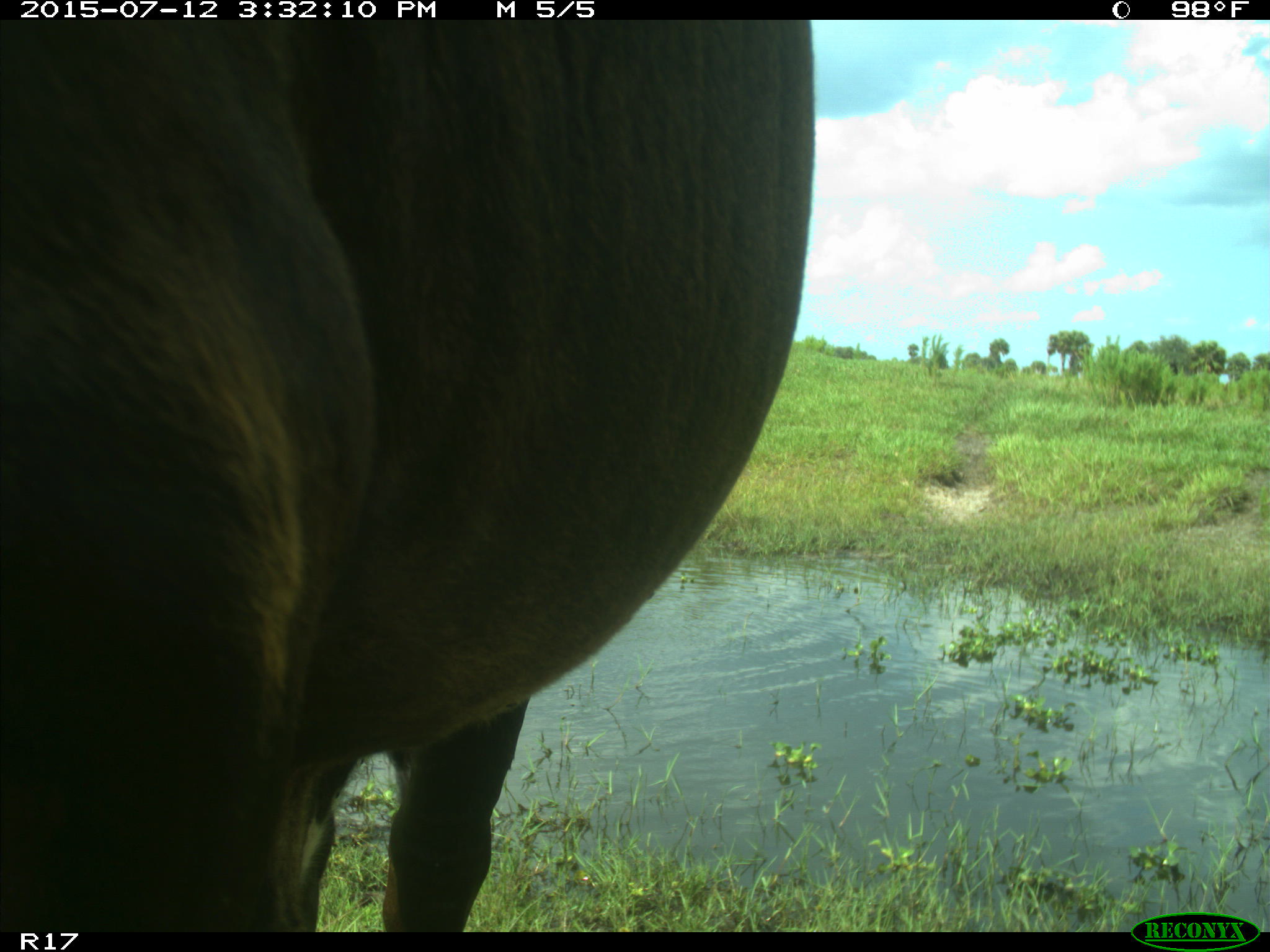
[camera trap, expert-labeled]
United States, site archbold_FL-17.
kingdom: Animalia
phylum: Chordata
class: Mammalia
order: Artiodactyla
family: Bovidae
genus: Bos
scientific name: Bos taurus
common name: domestic cow